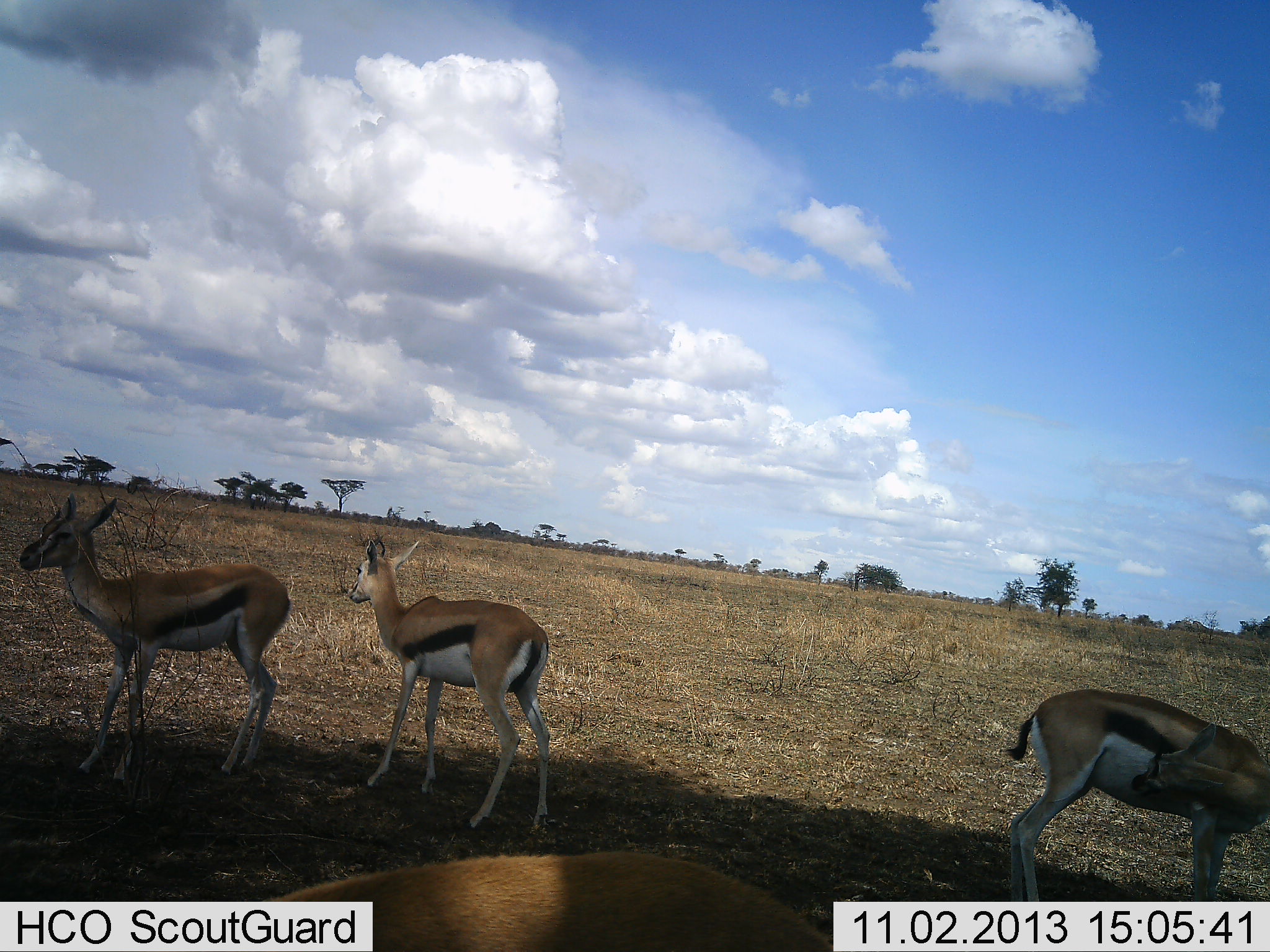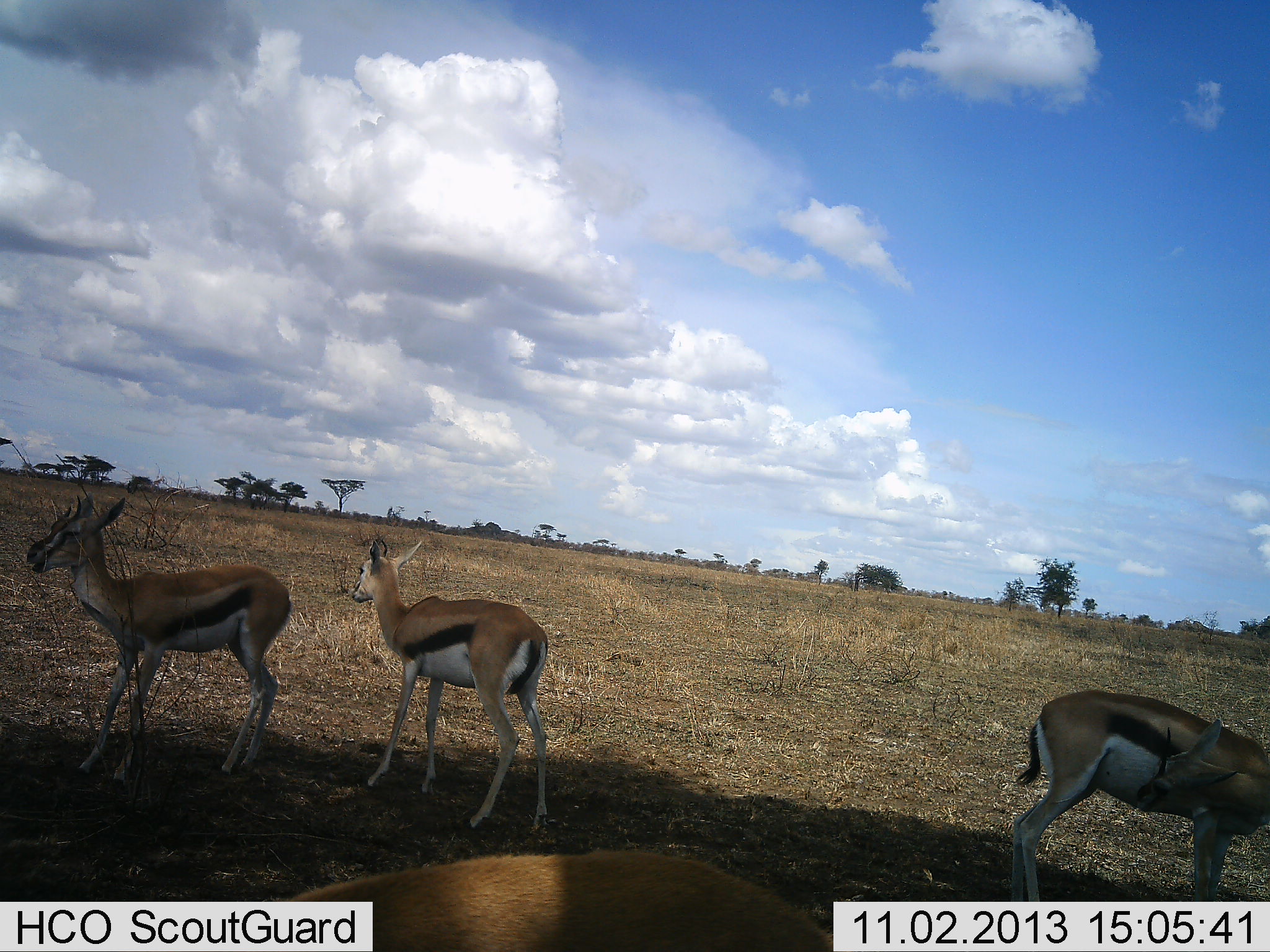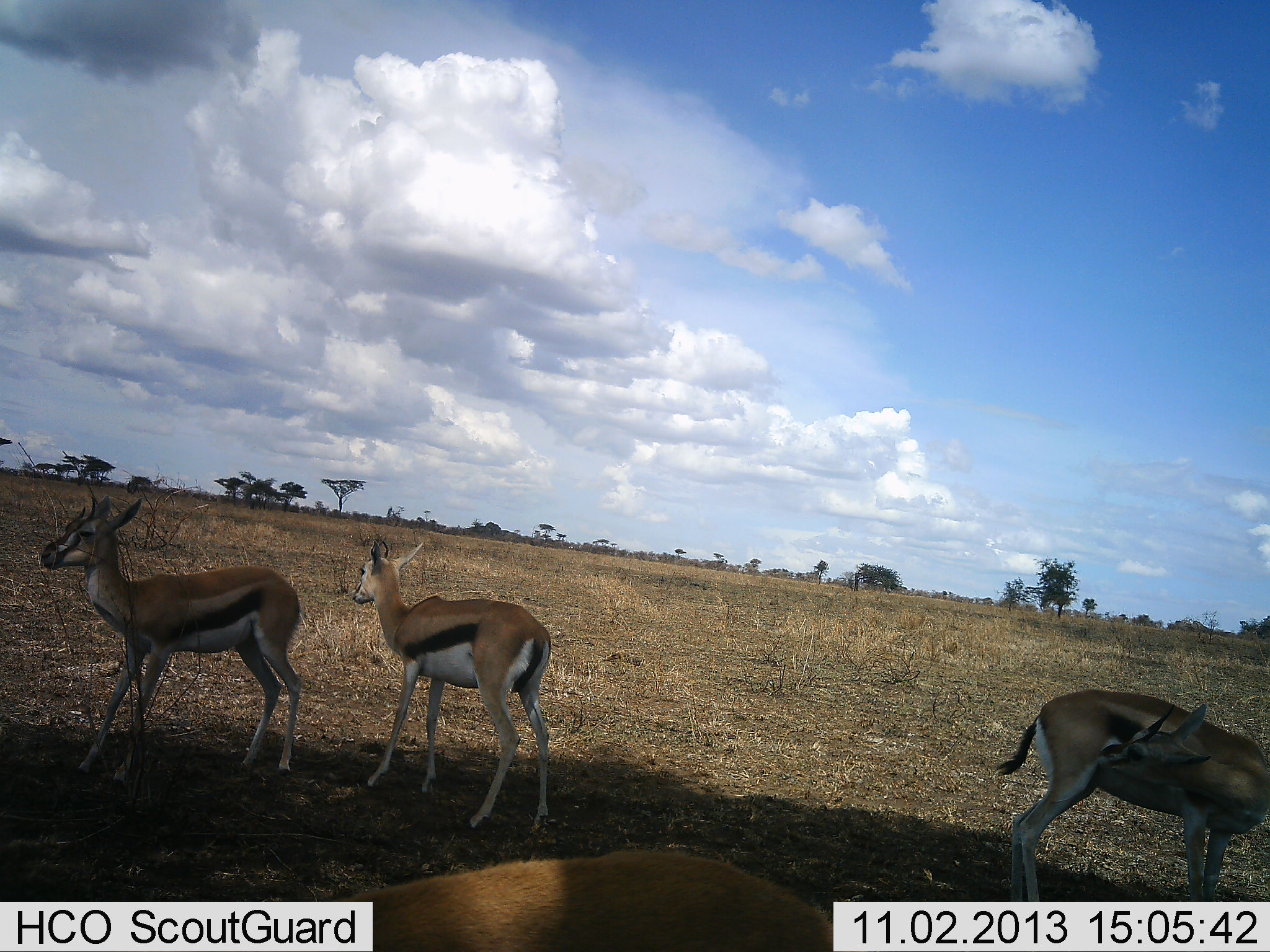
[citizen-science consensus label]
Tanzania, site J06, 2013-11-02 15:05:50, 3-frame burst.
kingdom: Animalia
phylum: Chordata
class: Mammalia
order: Artiodactyla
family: Bovidae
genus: Eudorcas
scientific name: Eudorcas thomsonii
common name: thomson's gazelle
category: gazellethomsons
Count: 4.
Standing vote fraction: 100%.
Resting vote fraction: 0%.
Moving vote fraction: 0%.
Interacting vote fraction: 10%.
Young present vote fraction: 0%.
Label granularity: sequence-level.